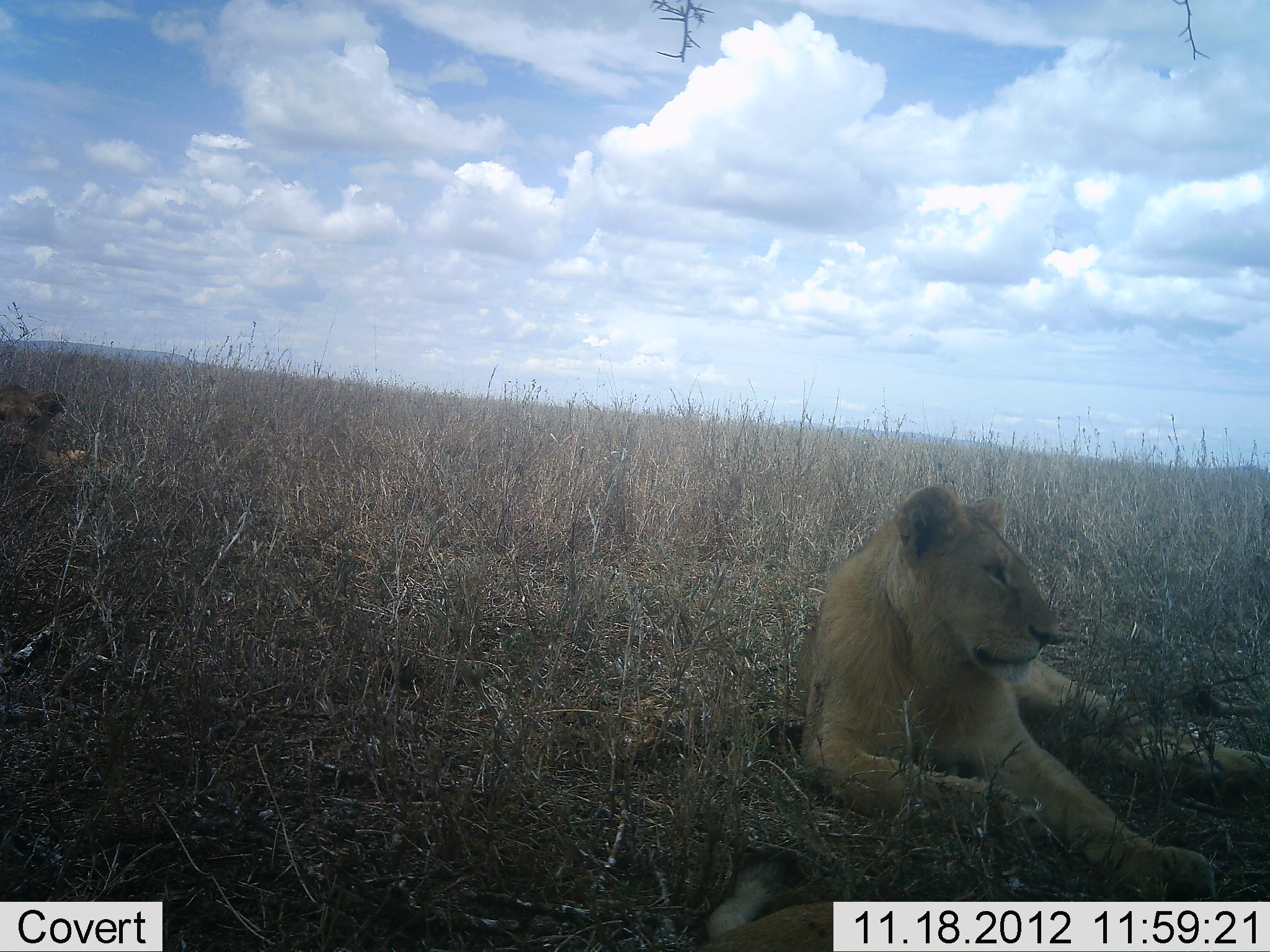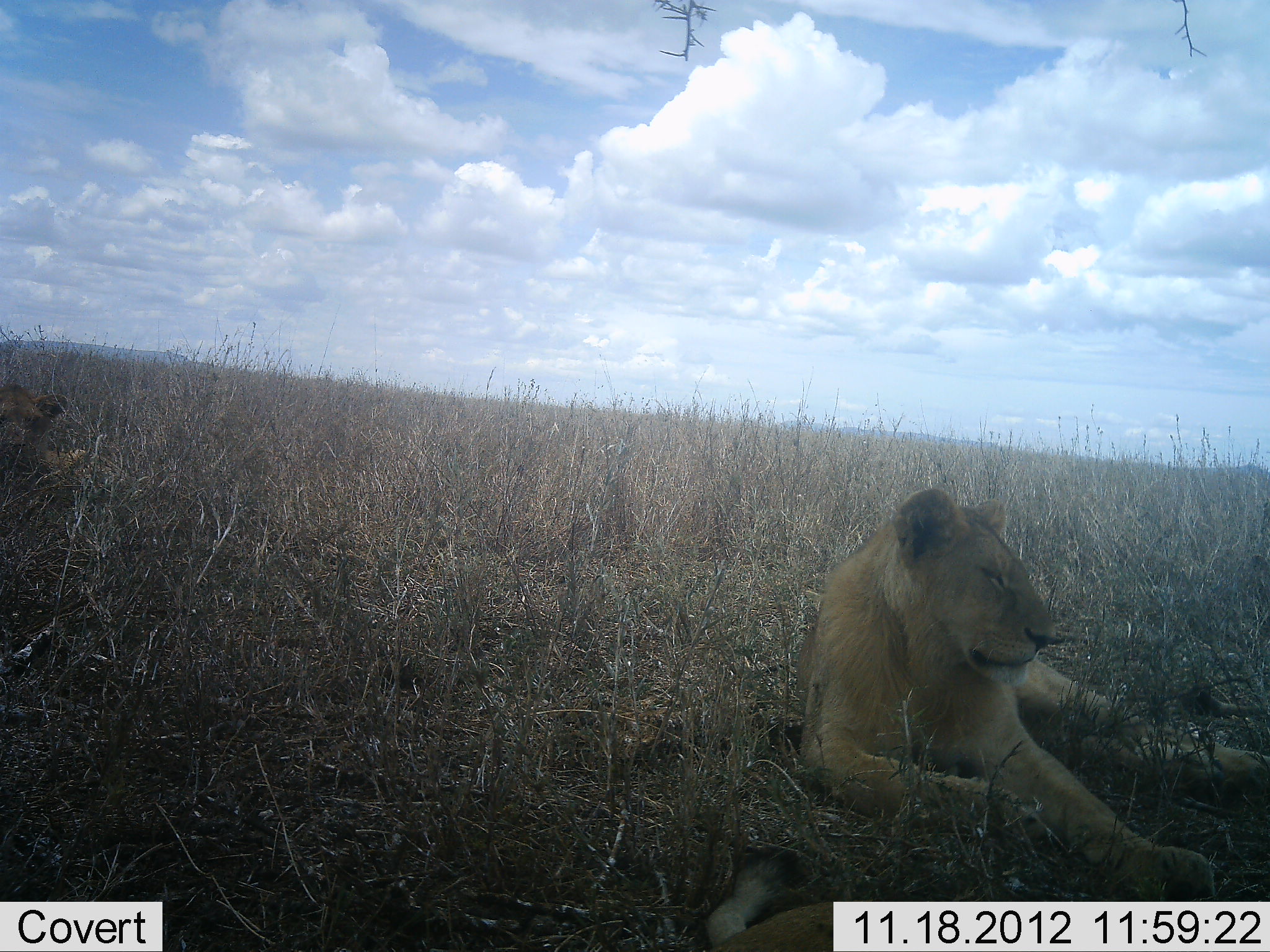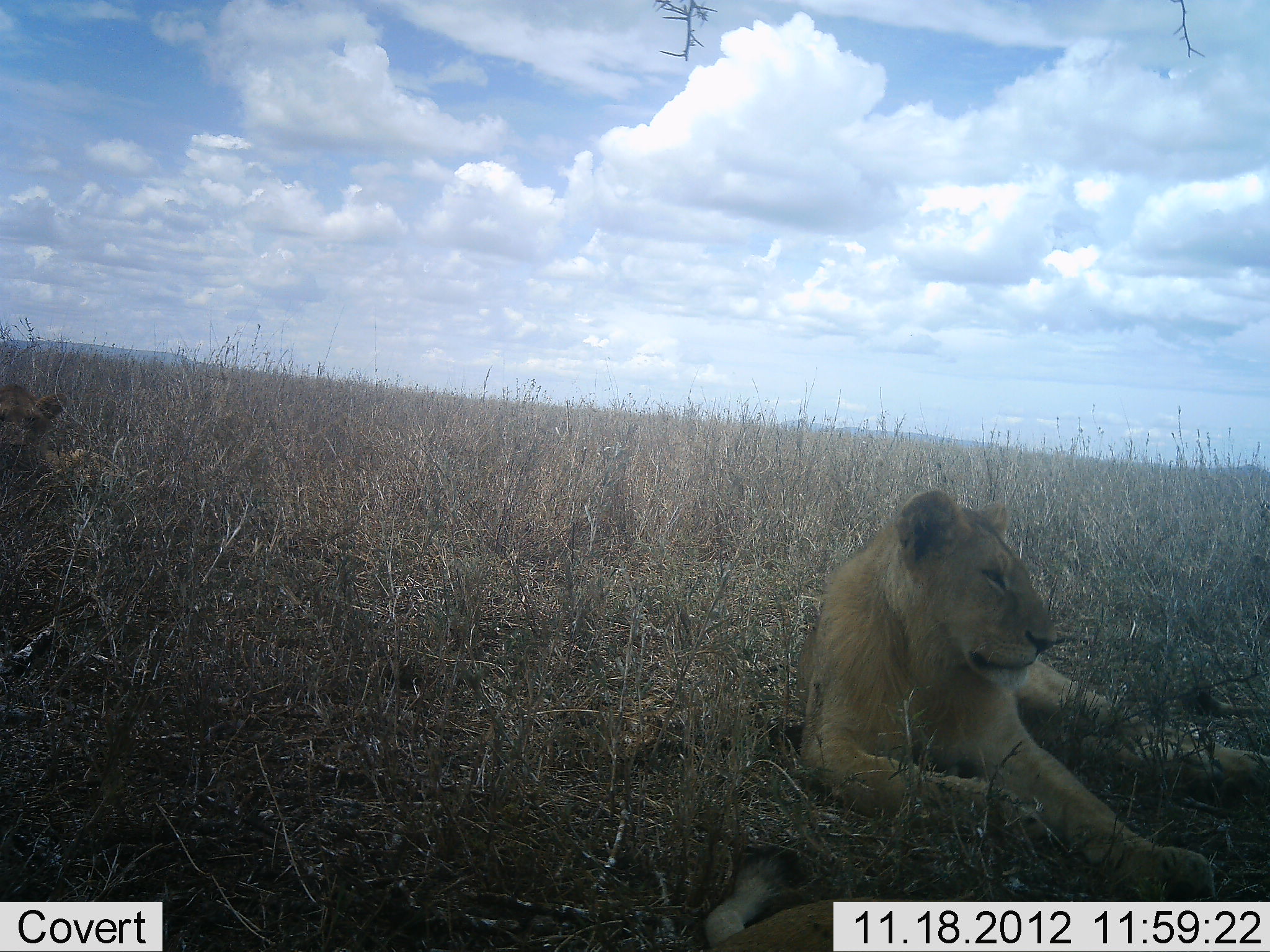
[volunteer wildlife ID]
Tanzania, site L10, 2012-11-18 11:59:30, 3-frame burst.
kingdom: Animalia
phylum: Chordata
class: Mammalia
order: Carnivora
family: Felidae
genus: Panthera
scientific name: Panthera leo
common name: lion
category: lionfemale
Lionfemale (lion) (Panthera leo), count 2. Behavior (volunteer vote fractions): standing 0%, resting 100%, moving 0%, interacting 0%. Young present (vote fraction): 8%. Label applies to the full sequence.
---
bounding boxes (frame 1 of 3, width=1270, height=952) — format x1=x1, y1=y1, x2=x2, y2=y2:
animal: x1=794, y1=487, x2=1270, y2=952; x1=696, y1=847, x2=835, y2=952; x1=0, y1=384, x2=100, y2=488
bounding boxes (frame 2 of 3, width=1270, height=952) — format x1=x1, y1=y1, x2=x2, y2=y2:
animal: x1=794, y1=489, x2=1270, y2=952; x1=0, y1=382, x2=131, y2=493; x1=706, y1=845, x2=833, y2=952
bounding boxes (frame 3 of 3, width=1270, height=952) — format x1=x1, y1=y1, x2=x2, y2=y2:
animal: x1=794, y1=491, x2=1270, y2=952; x1=706, y1=843, x2=878, y2=952; x1=0, y1=382, x2=128, y2=488